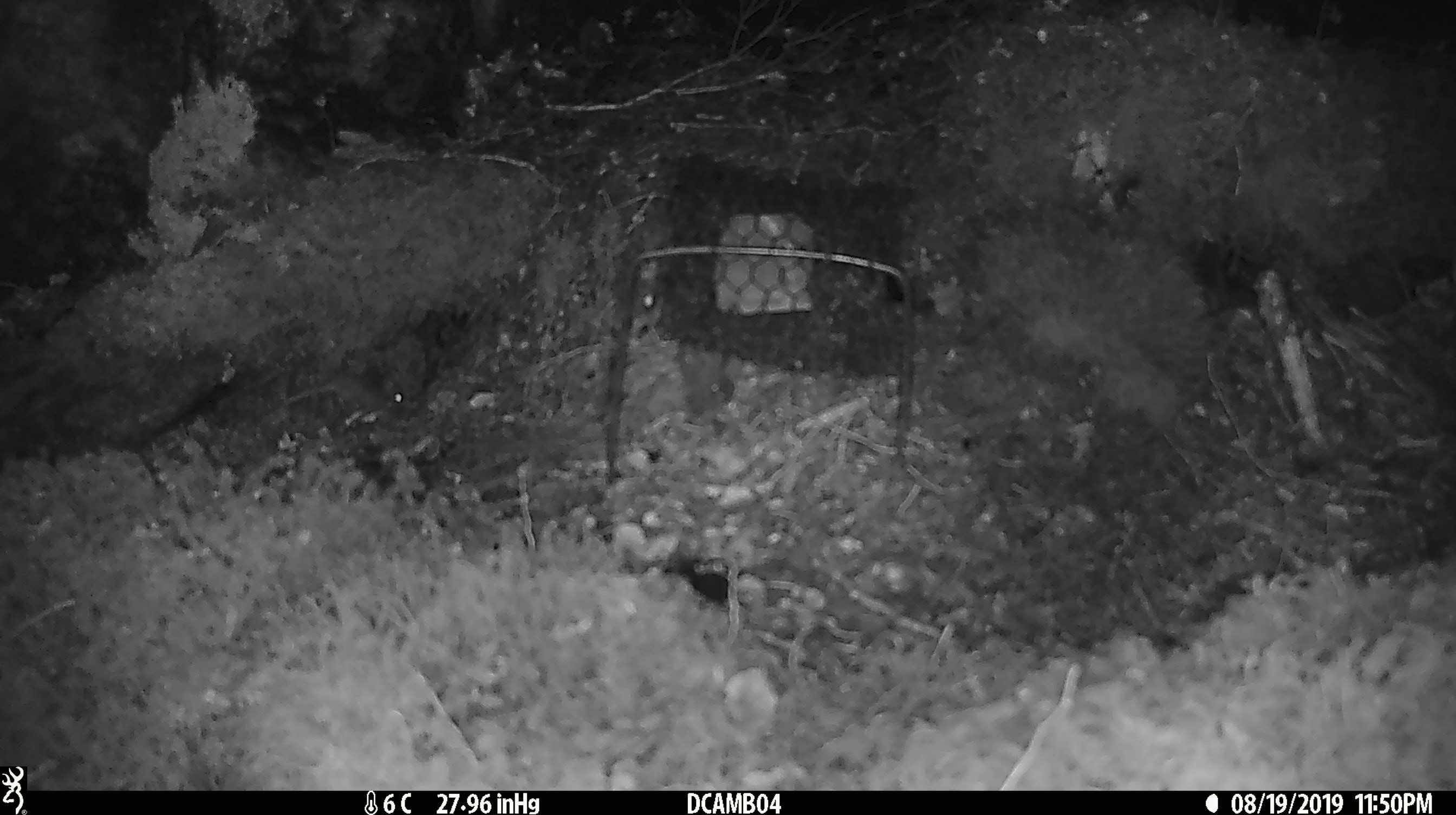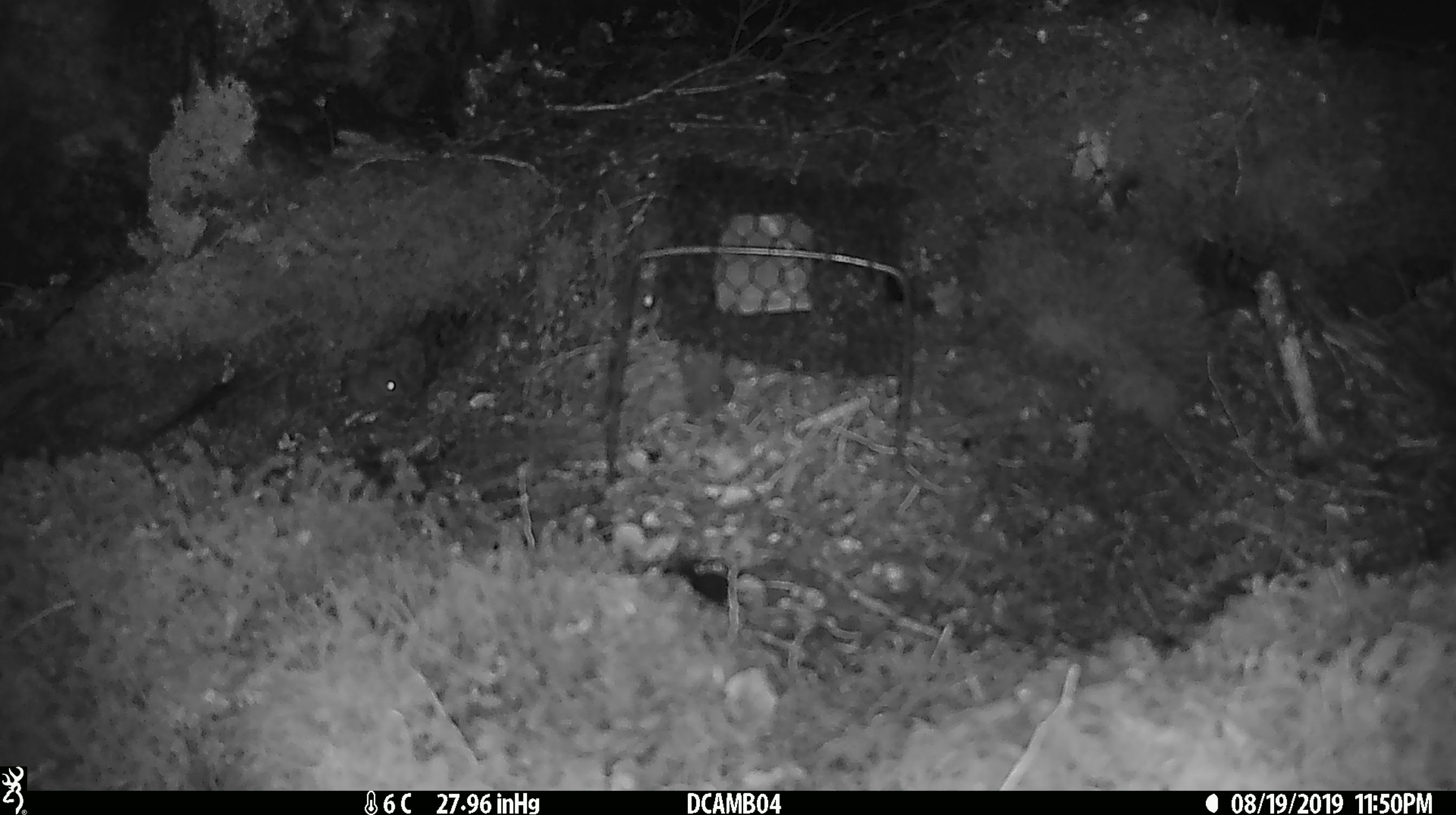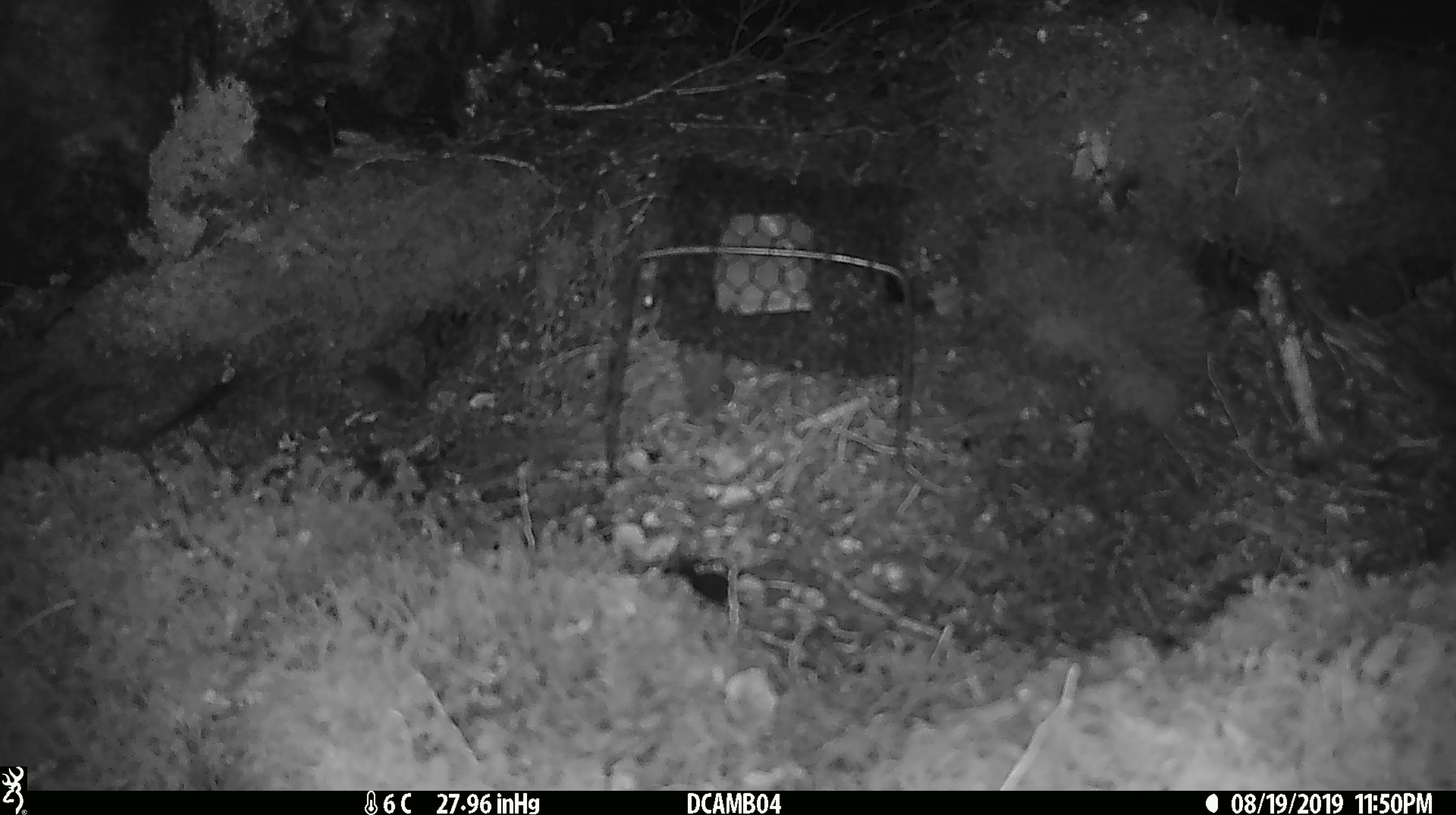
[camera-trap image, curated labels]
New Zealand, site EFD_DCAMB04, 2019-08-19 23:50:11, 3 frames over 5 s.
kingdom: Animalia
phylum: Chordata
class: Mammalia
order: Rodentia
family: Muridae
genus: Mus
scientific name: Mus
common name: mouse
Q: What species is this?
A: Mouse (Mus).